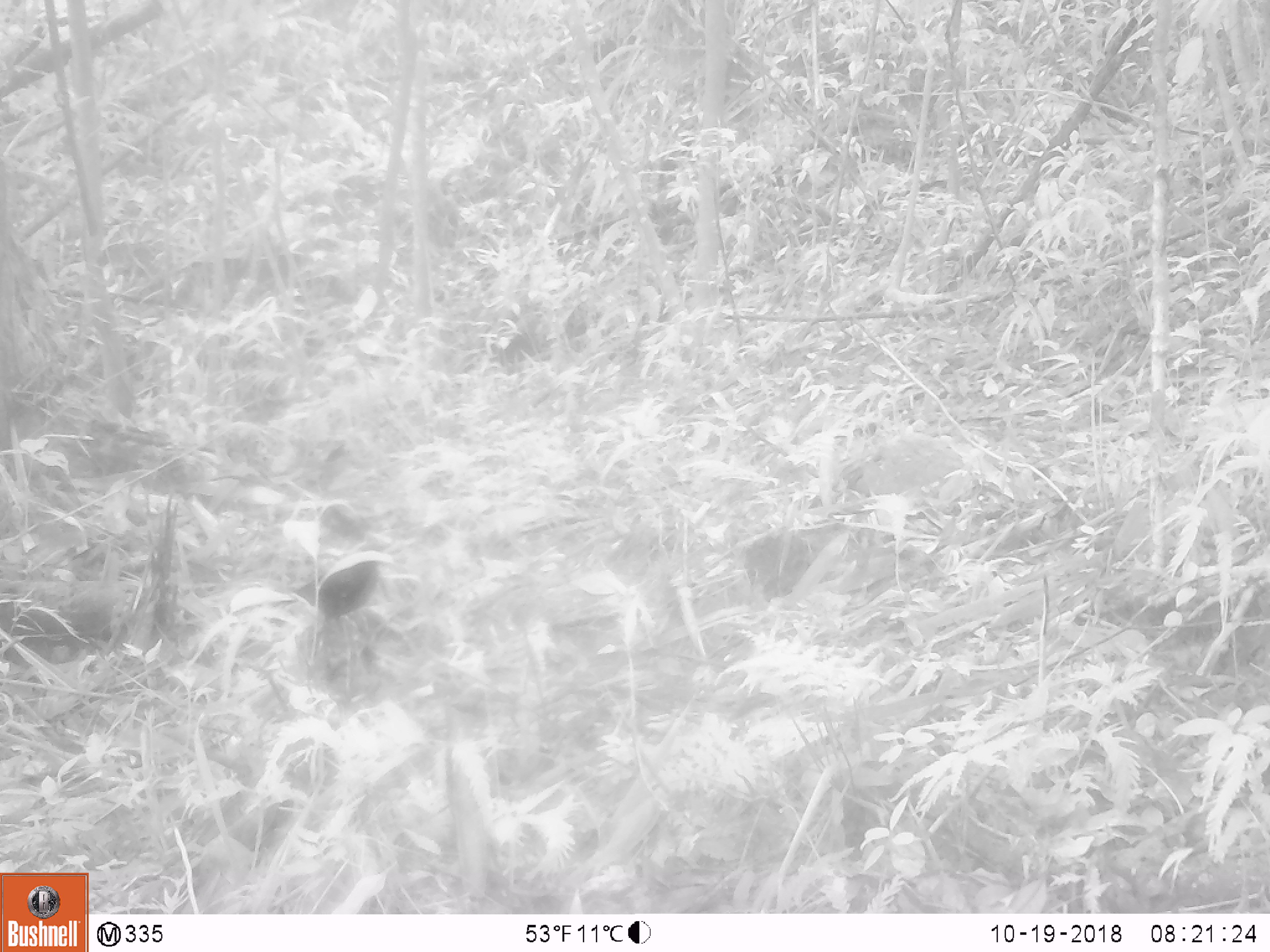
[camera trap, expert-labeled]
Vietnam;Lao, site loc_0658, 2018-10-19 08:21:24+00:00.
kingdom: Animalia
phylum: Chordata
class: Aves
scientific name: Aves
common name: bird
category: unidentified bird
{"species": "unidentified bird (bird) (Aves)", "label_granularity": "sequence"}